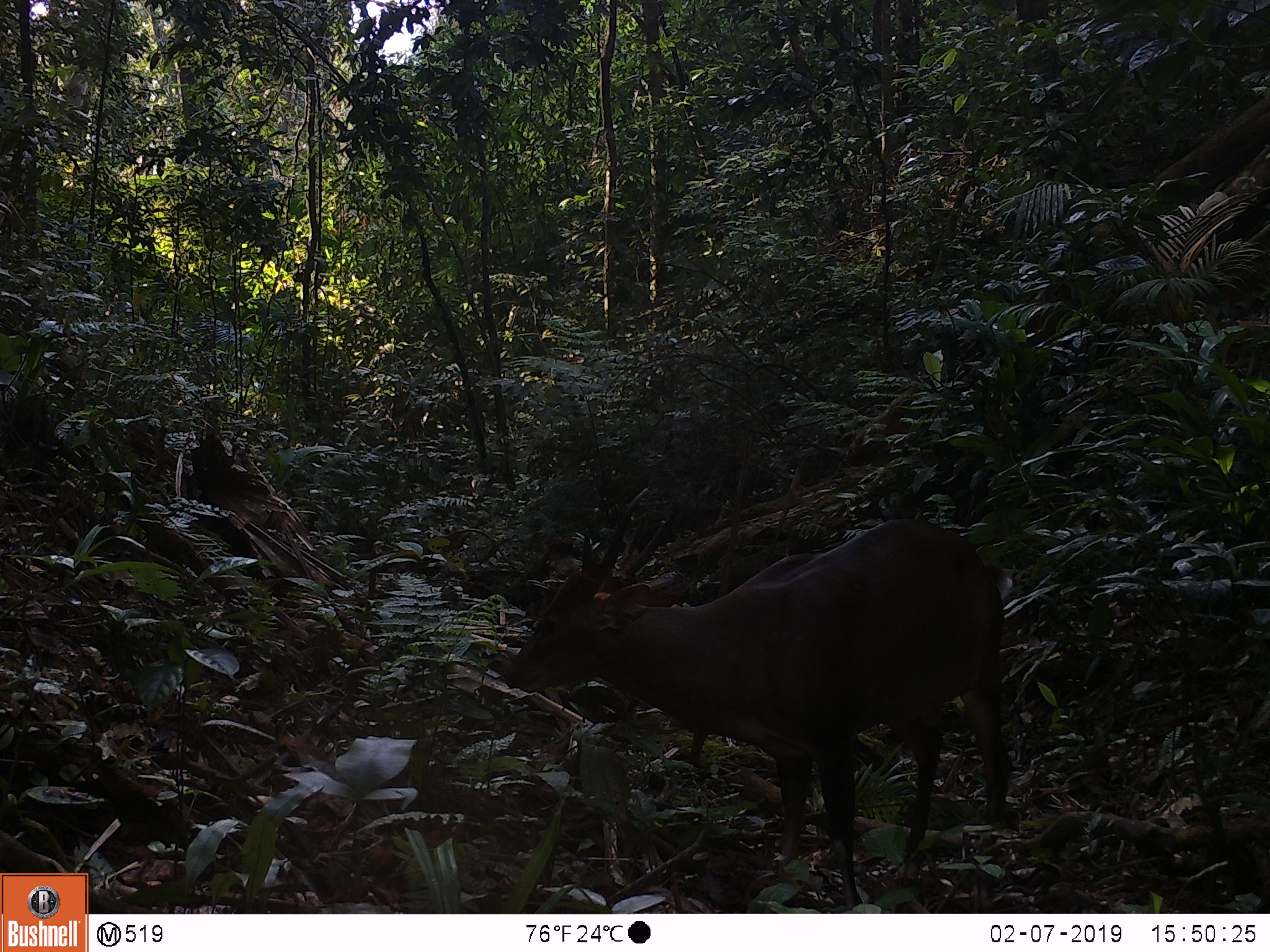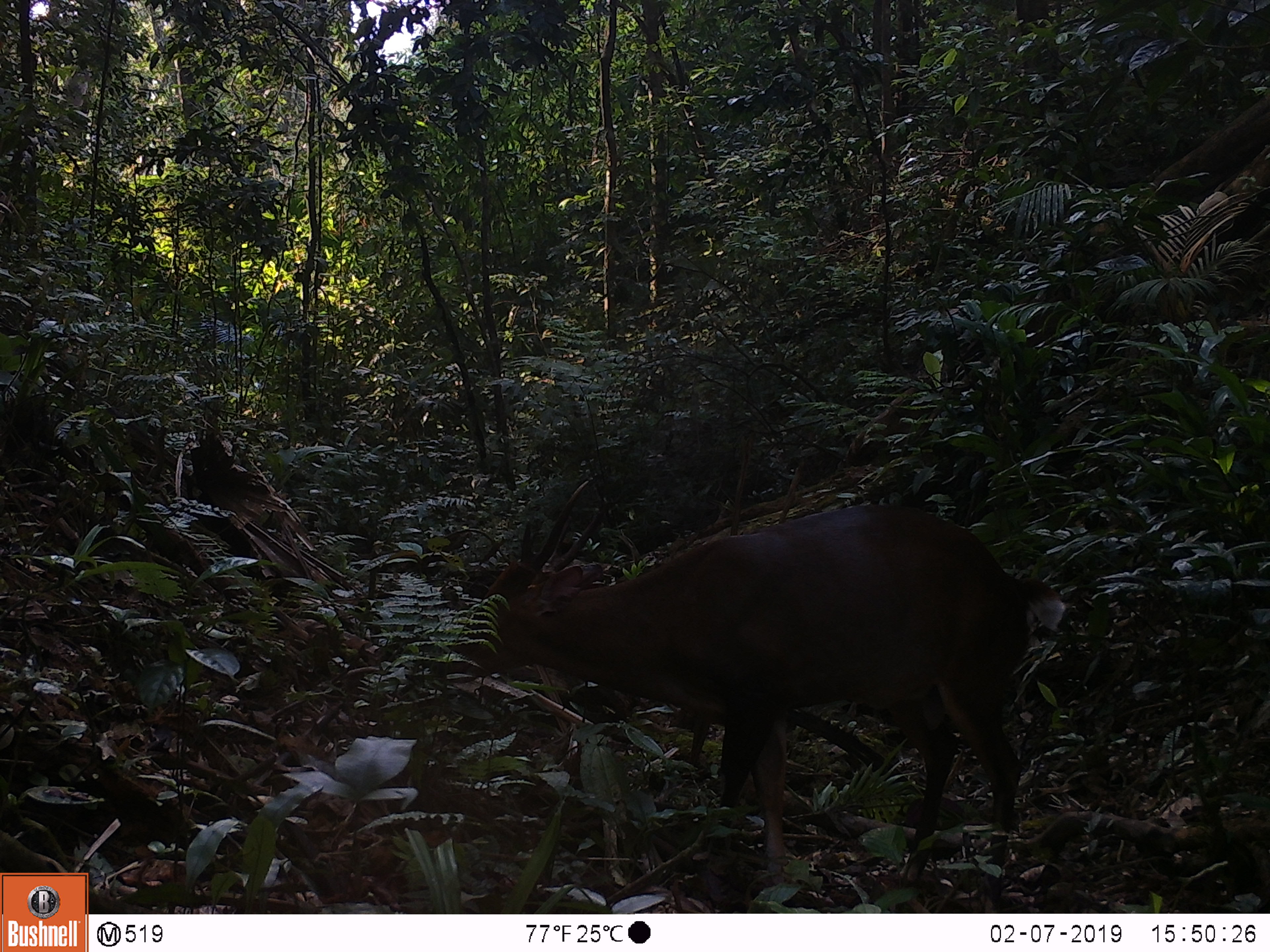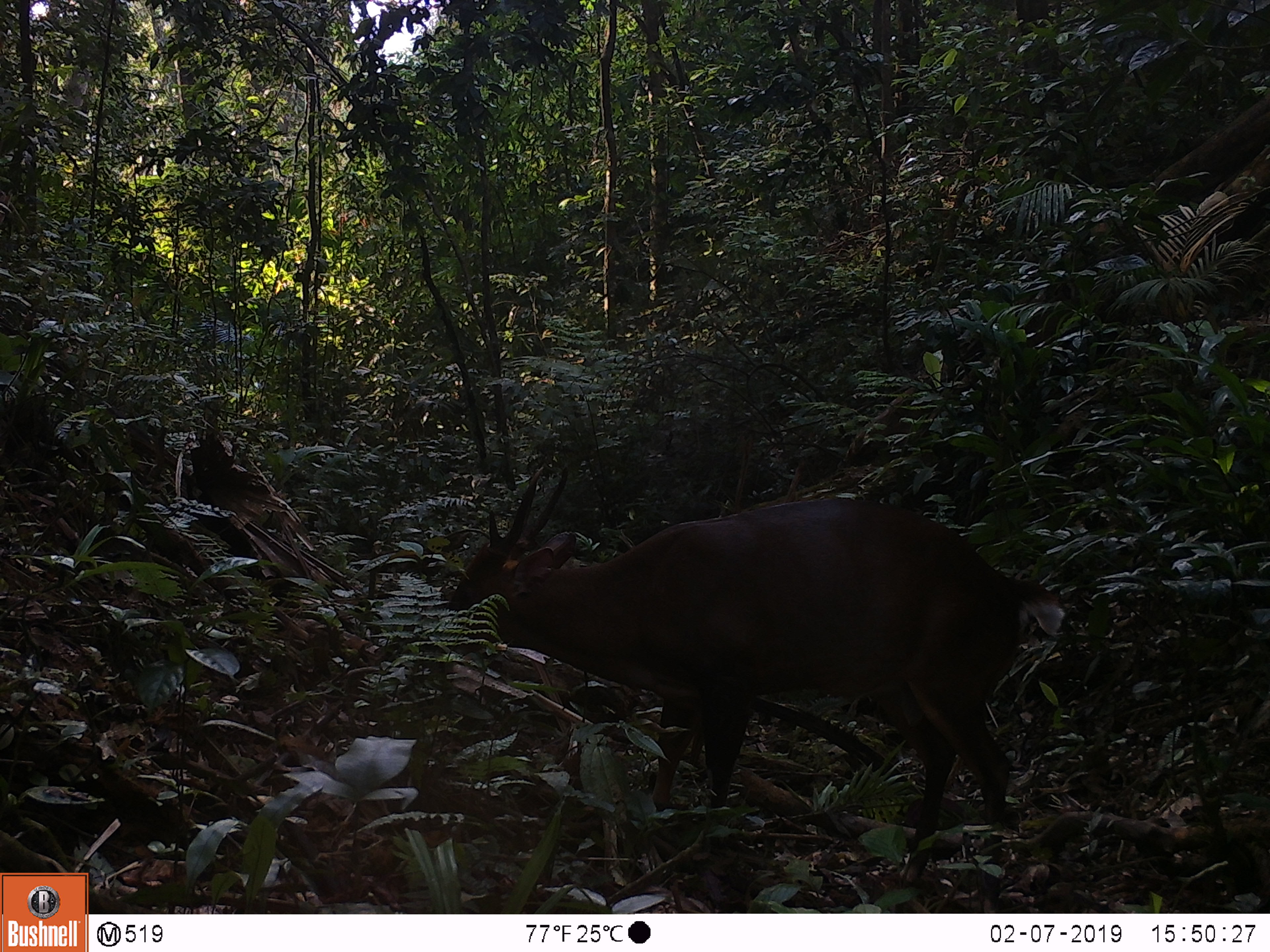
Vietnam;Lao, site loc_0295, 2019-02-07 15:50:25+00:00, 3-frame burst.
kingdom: Animalia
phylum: Chordata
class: Mammalia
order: Artiodactyla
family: Cervidae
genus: Muntiacus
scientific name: Muntiacus vuquangensis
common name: large-antlered muntjac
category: large antlered muntjac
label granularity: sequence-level